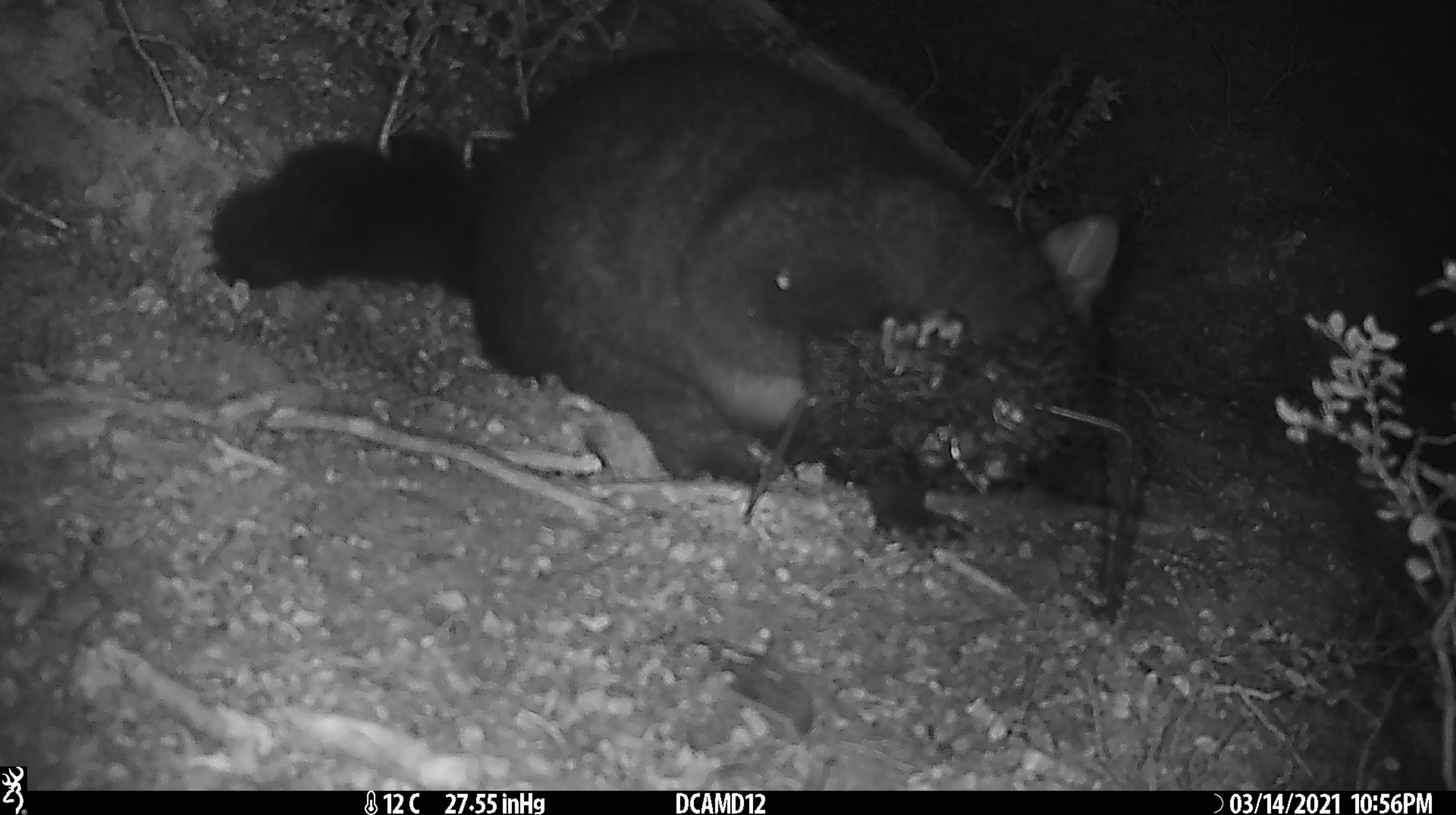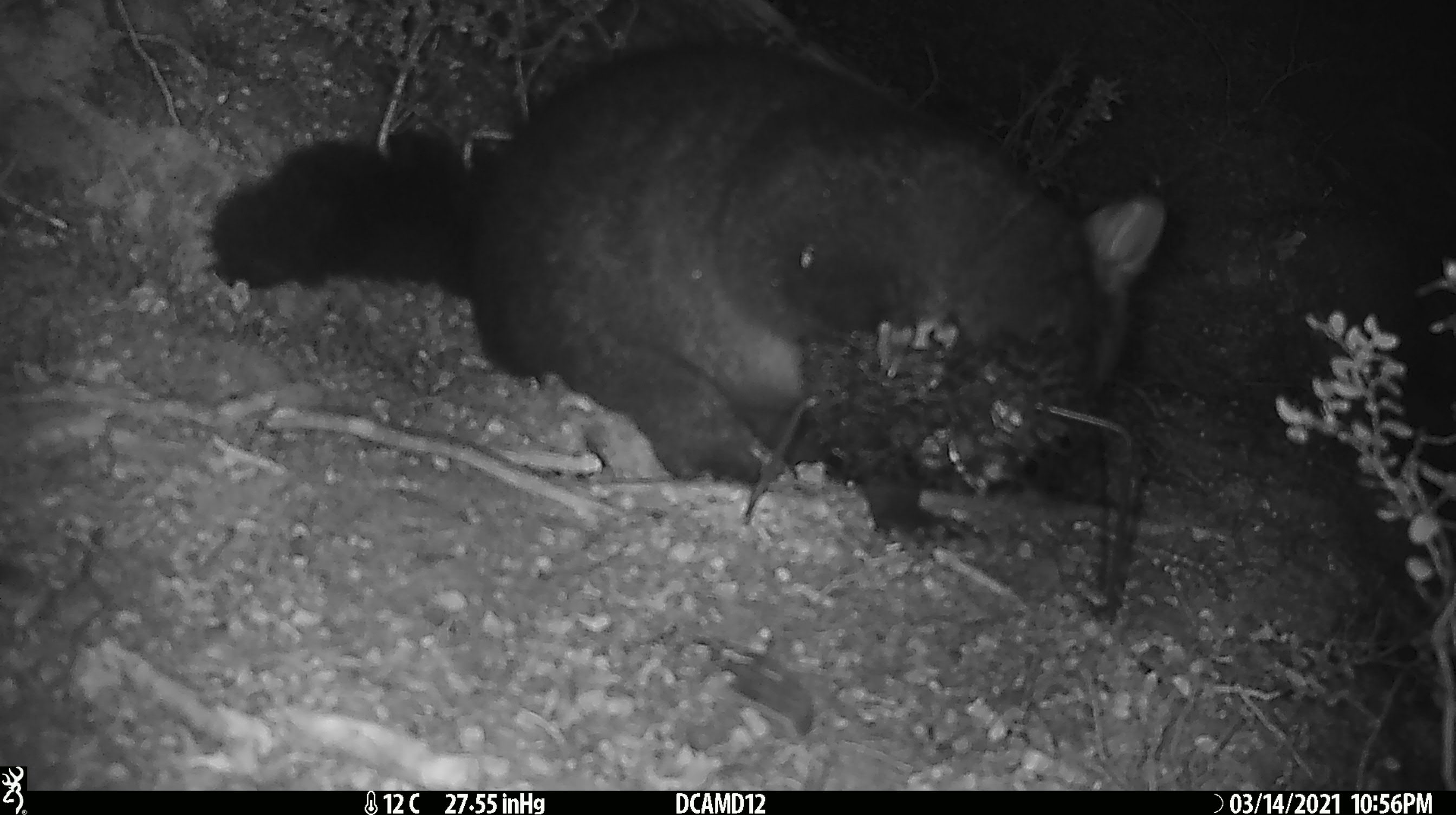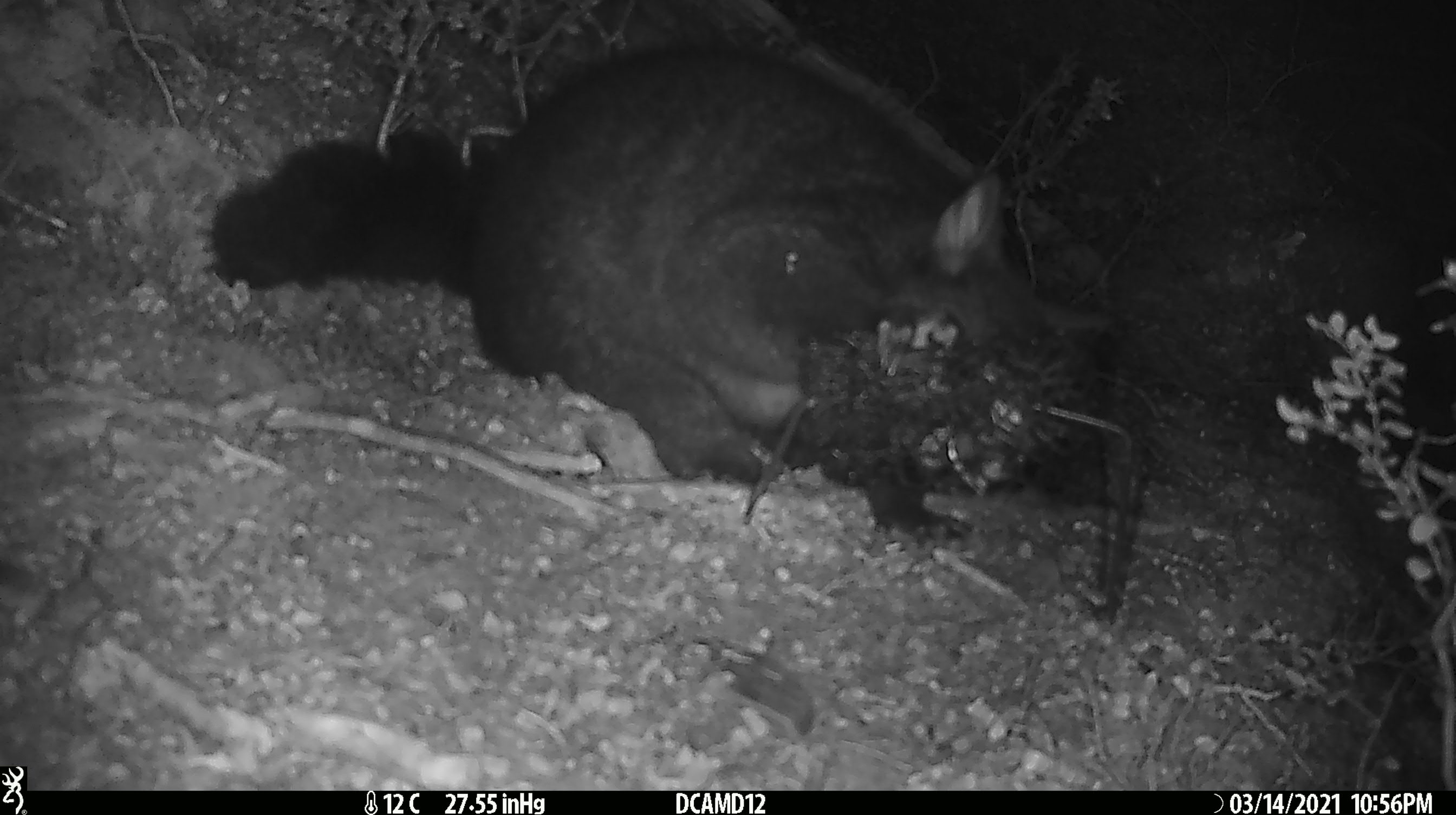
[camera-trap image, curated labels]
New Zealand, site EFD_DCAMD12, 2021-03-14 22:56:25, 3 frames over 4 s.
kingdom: Animalia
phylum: Chordata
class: Mammalia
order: Diprotodontia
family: Phalangeridae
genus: Trichosurus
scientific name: Trichosurus vulpecula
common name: common brushtail possum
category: possum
Possum (common brushtail possum) (Trichosurus vulpecula).